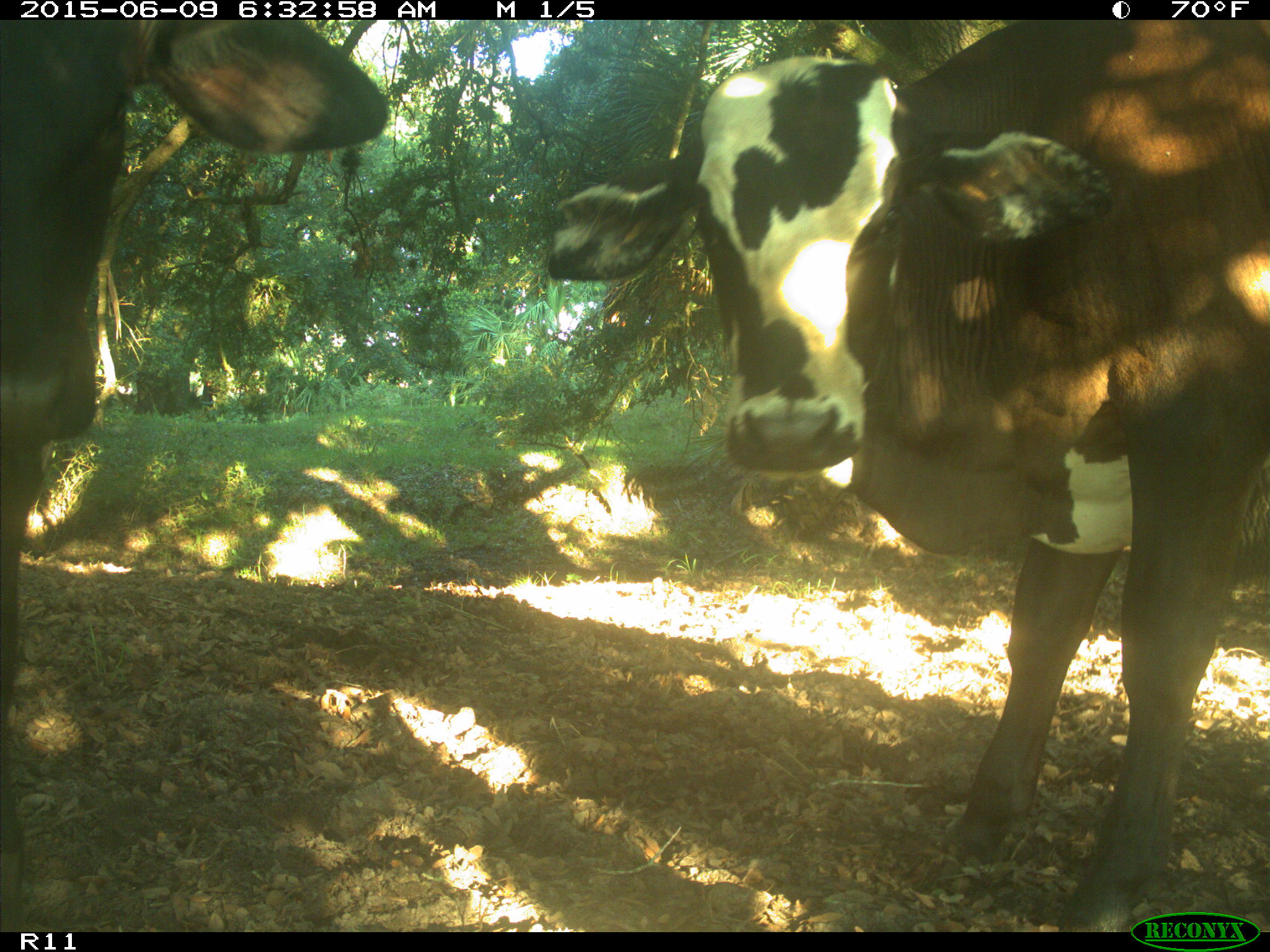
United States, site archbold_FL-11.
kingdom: Animalia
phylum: Chordata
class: Mammalia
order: Artiodactyla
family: Bovidae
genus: Bos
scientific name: Bos taurus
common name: domestic cow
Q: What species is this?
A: Bos taurus (domestic cow).